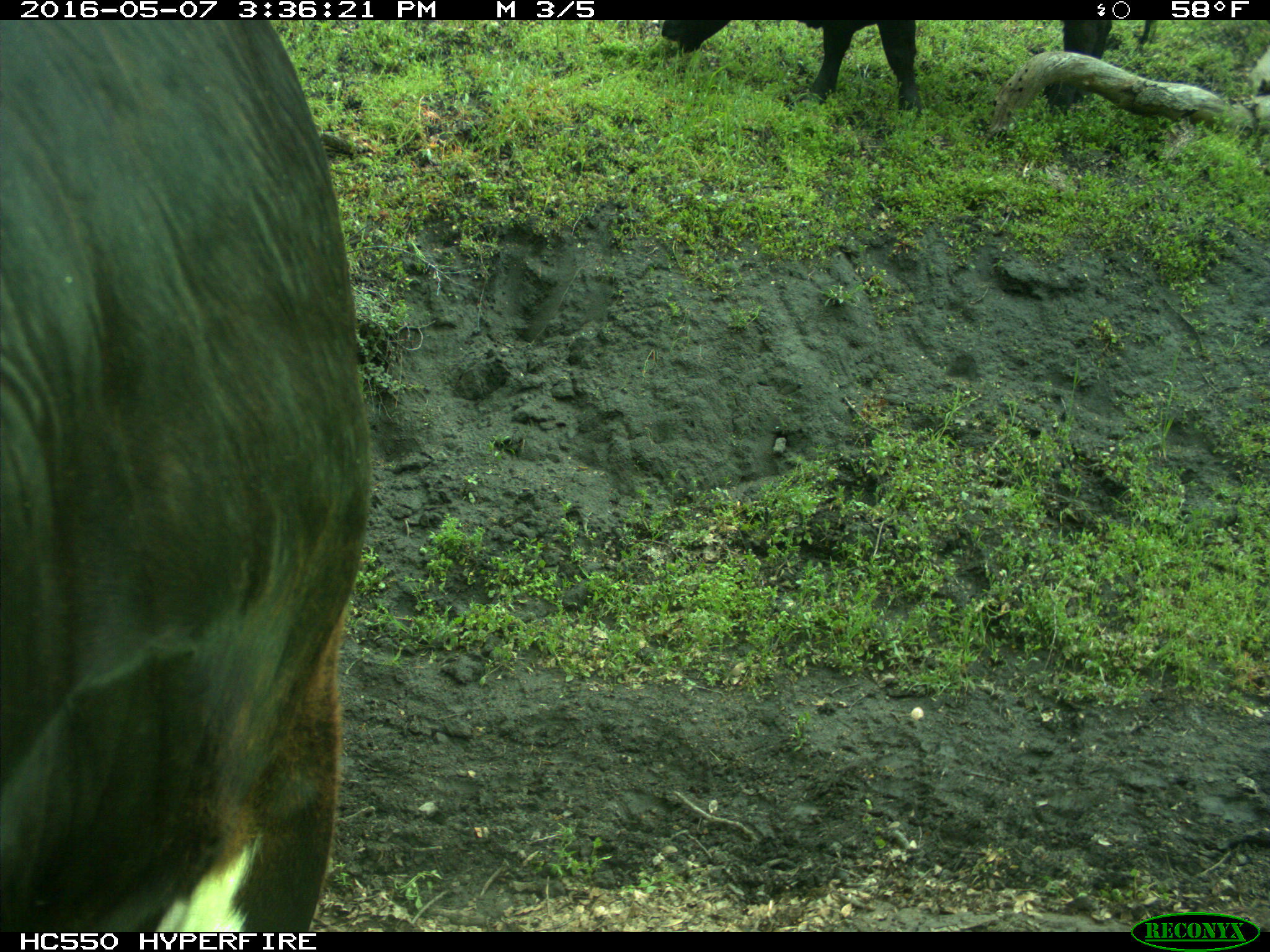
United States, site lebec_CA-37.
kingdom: Animalia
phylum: Chordata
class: Mammalia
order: Artiodactyla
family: Bovidae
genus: Bos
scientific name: Bos taurus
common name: domestic cow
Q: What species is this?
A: Bos taurus (domestic cow).